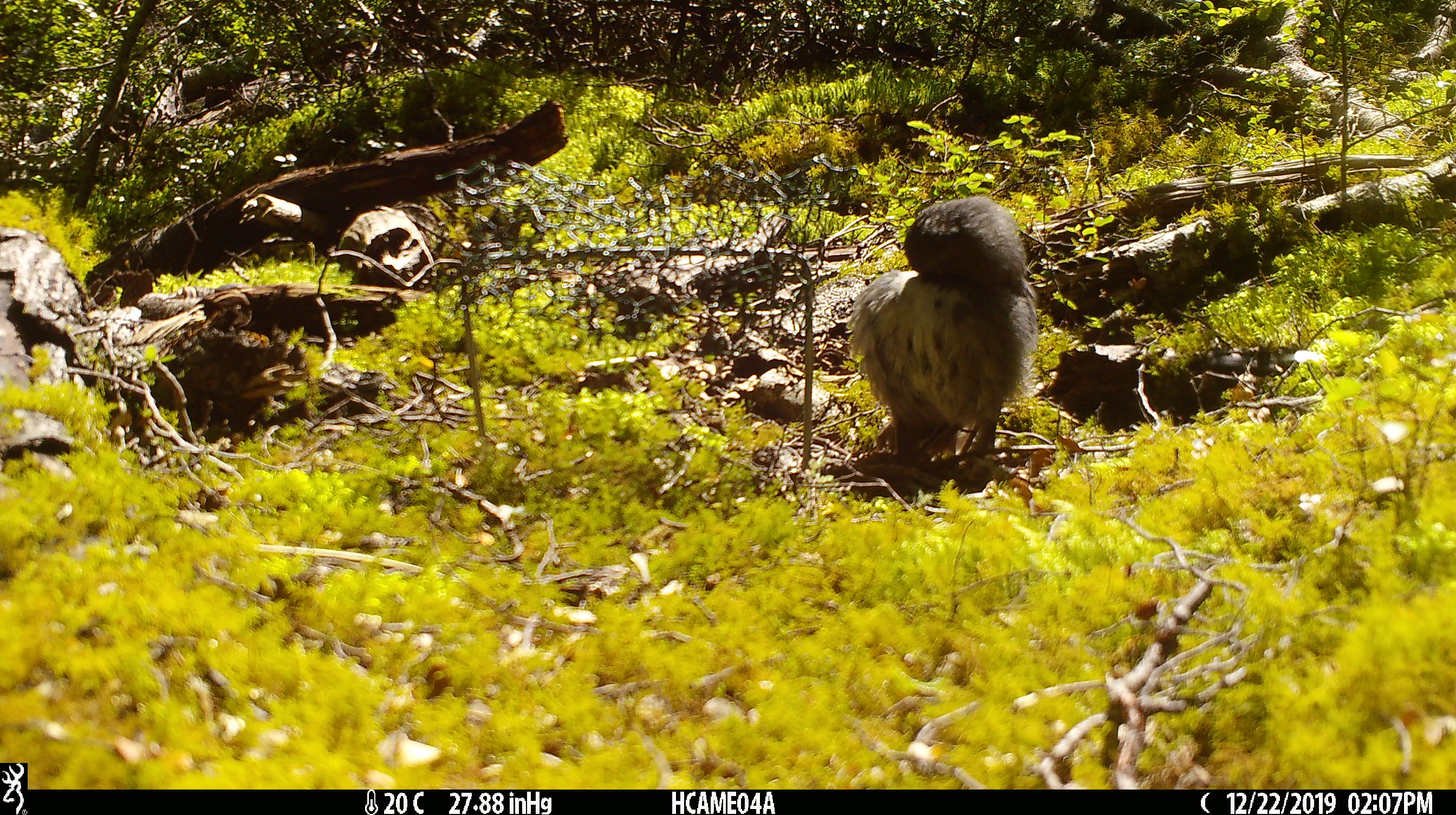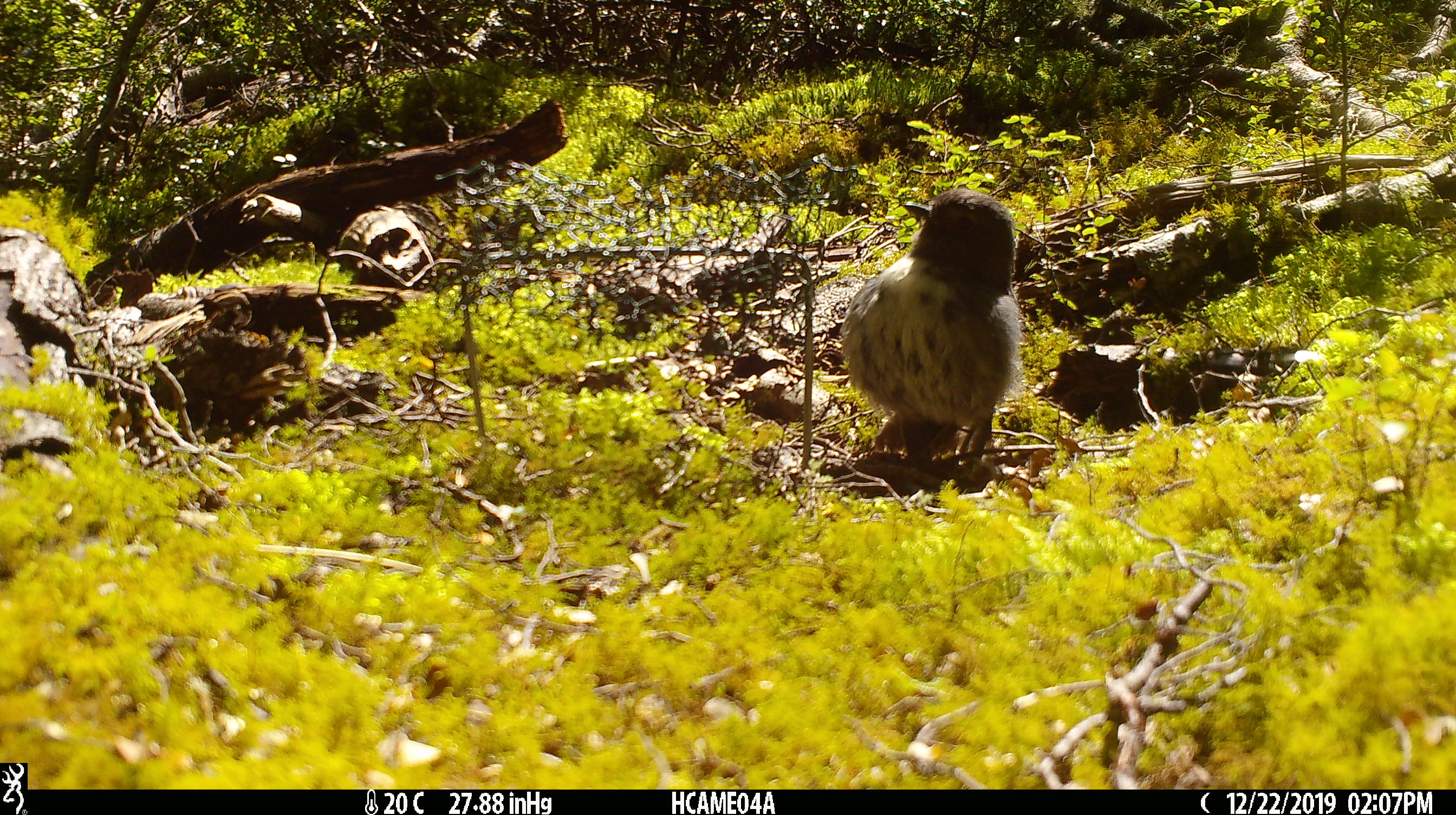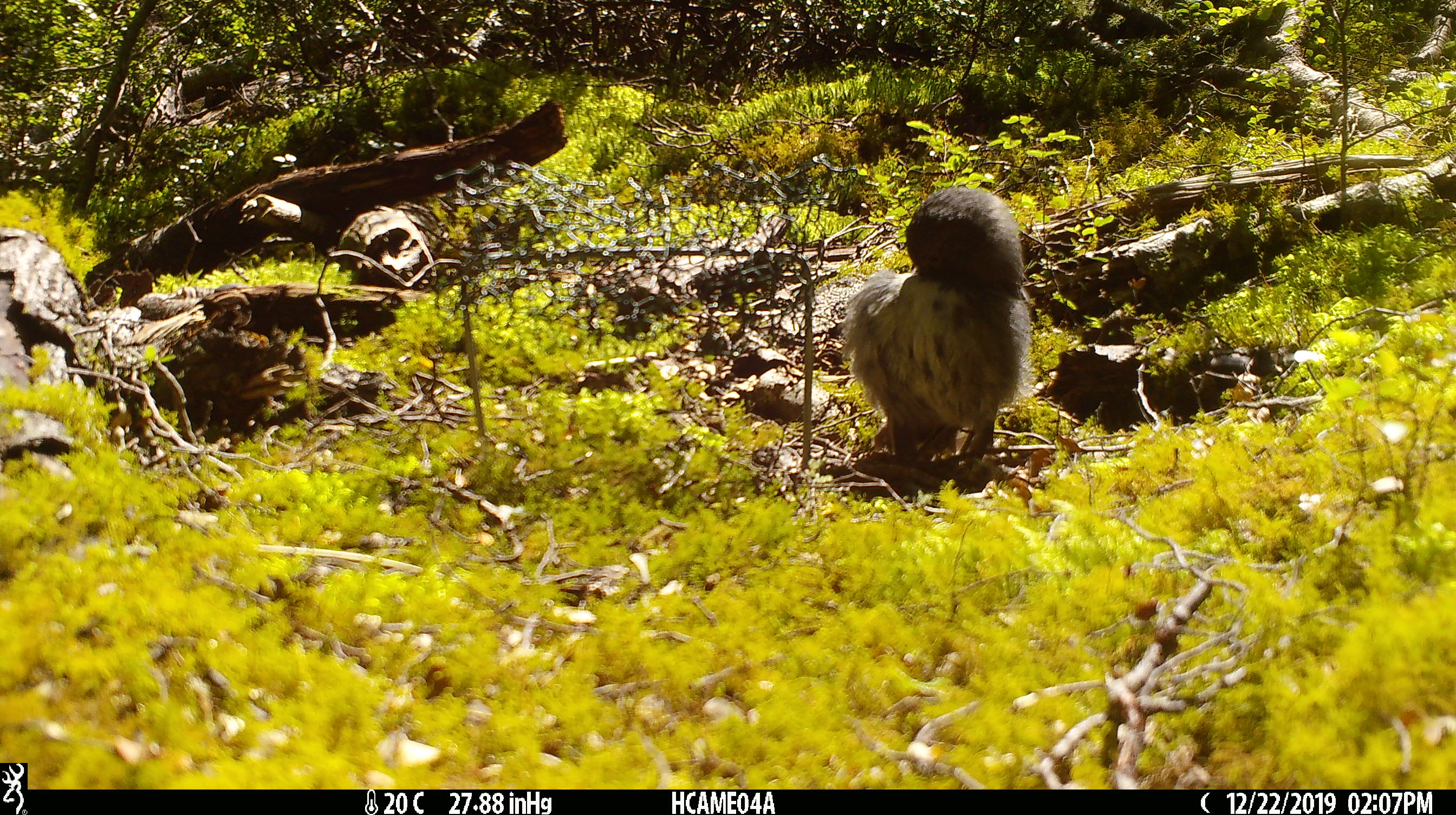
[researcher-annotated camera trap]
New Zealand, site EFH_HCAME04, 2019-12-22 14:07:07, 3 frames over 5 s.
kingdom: Animalia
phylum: Chordata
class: Aves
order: Passeriformes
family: Petroicidae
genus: Petroica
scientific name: Petroica australis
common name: new zealand robin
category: robin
Robin (new zealand robin) (Petroica australis).